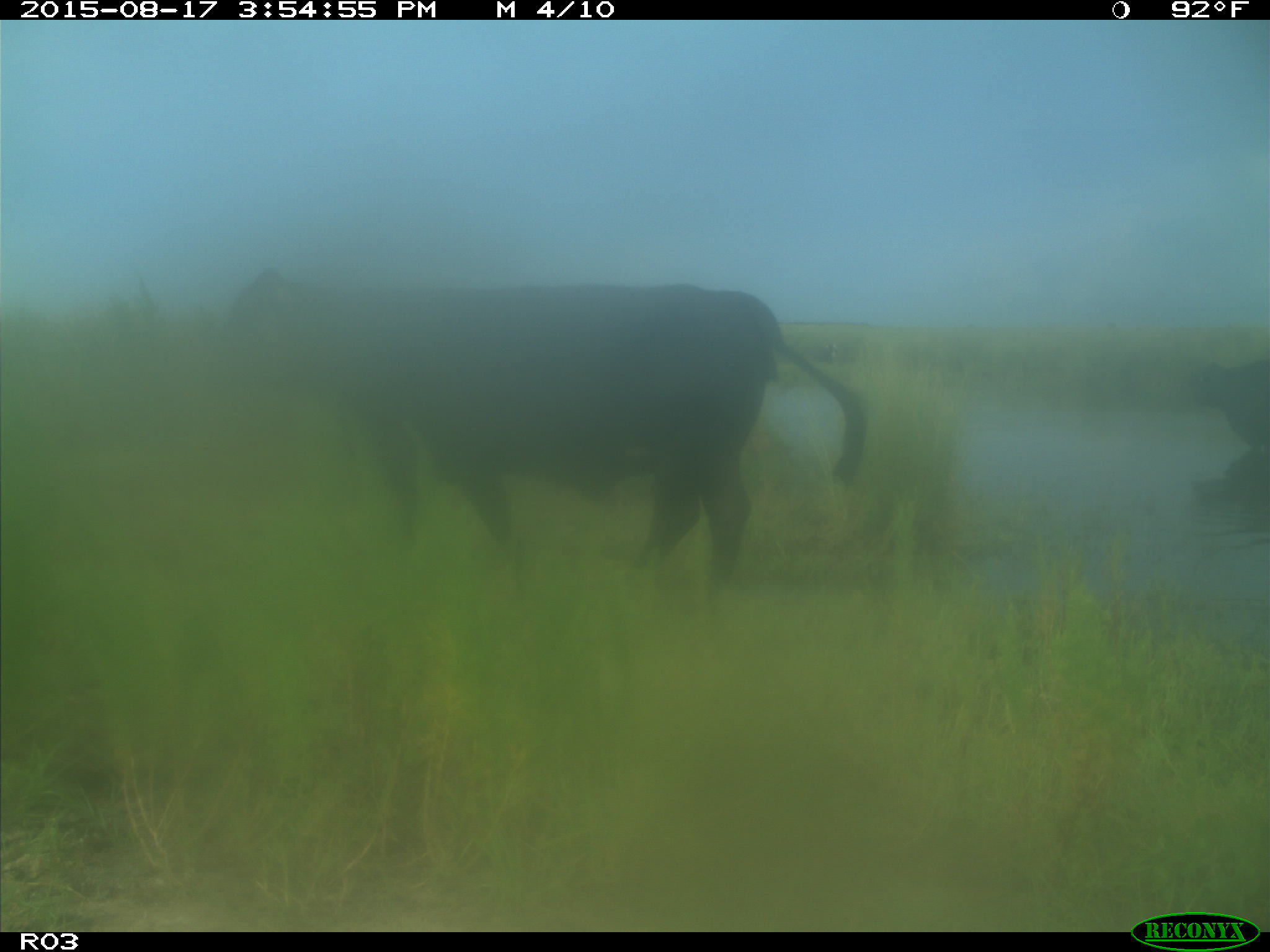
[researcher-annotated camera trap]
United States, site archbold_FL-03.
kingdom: Animalia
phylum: Chordata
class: Mammalia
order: Artiodactyla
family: Bovidae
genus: Bos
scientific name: Bos taurus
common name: domestic cow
Bos taurus (domestic cow).